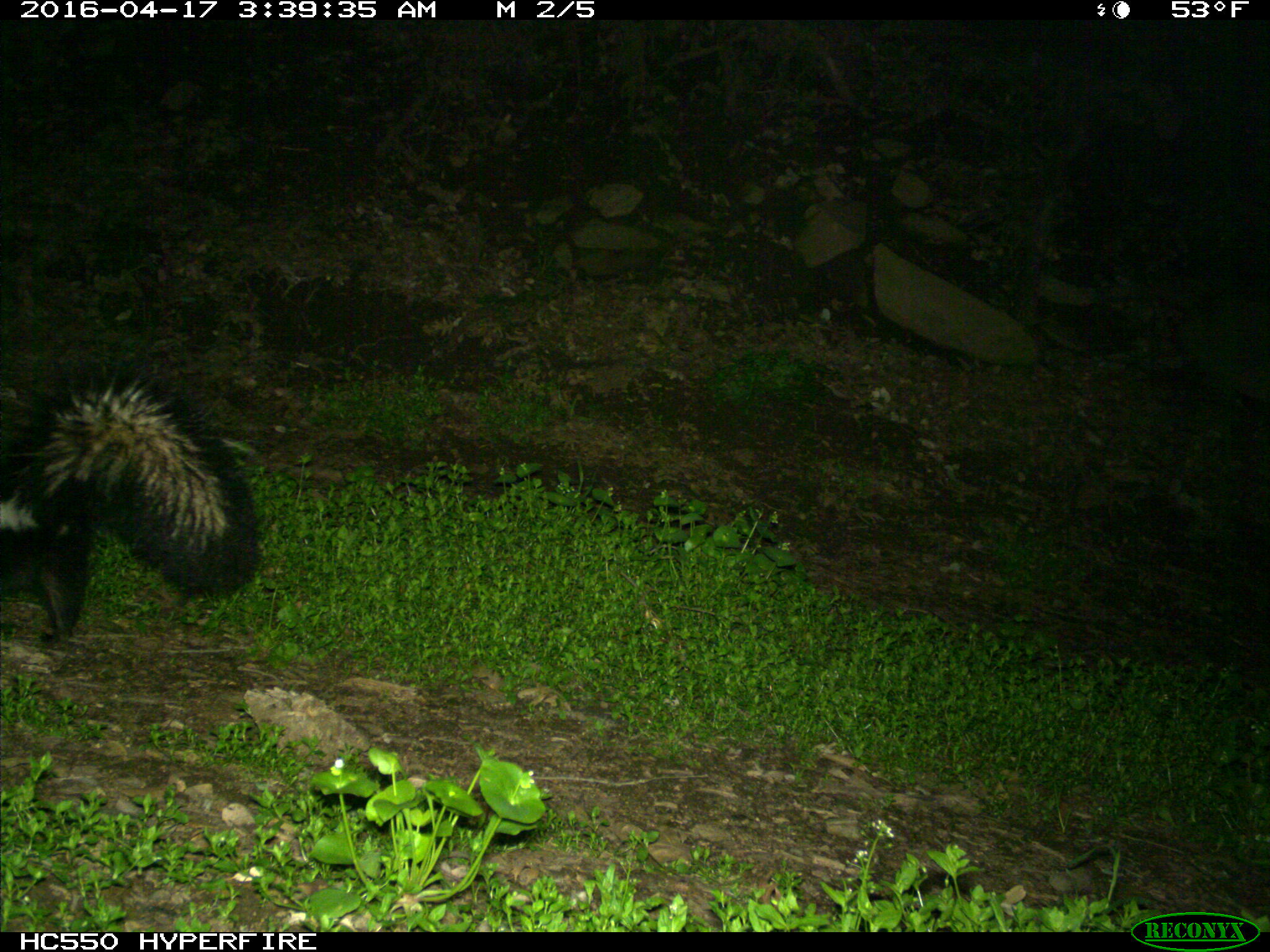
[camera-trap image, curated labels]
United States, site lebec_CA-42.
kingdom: Animalia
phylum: Chordata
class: Mammalia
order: Carnivora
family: Mephitidae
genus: Mephitis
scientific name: Mephitis mephitis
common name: striped skunk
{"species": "Mephitis mephitis (striped skunk)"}